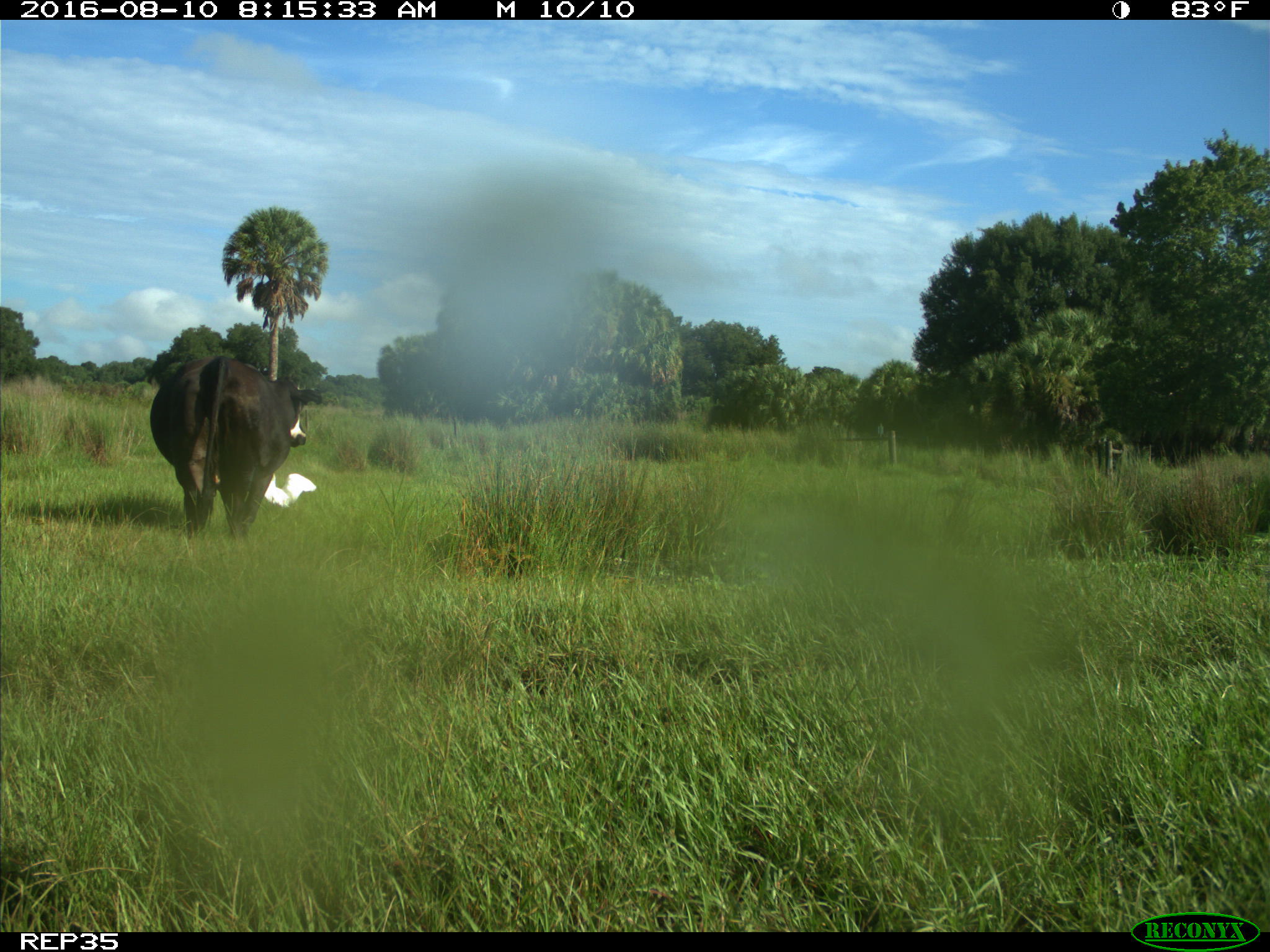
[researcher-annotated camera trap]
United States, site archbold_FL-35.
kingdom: Animalia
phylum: Chordata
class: Mammalia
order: Artiodactyla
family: Bovidae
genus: Bos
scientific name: Bos taurus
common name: domestic cow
Bos taurus (domestic cow).